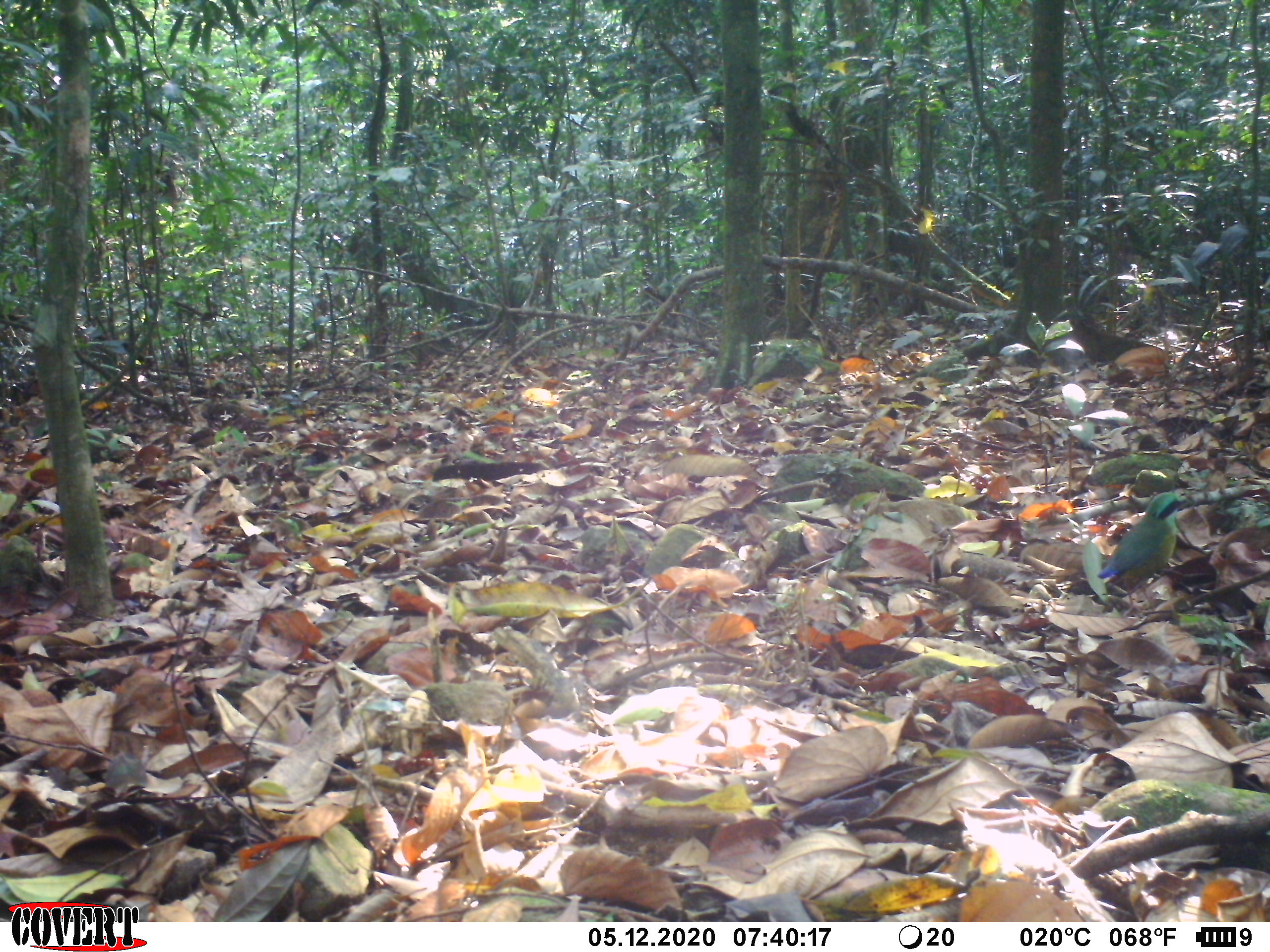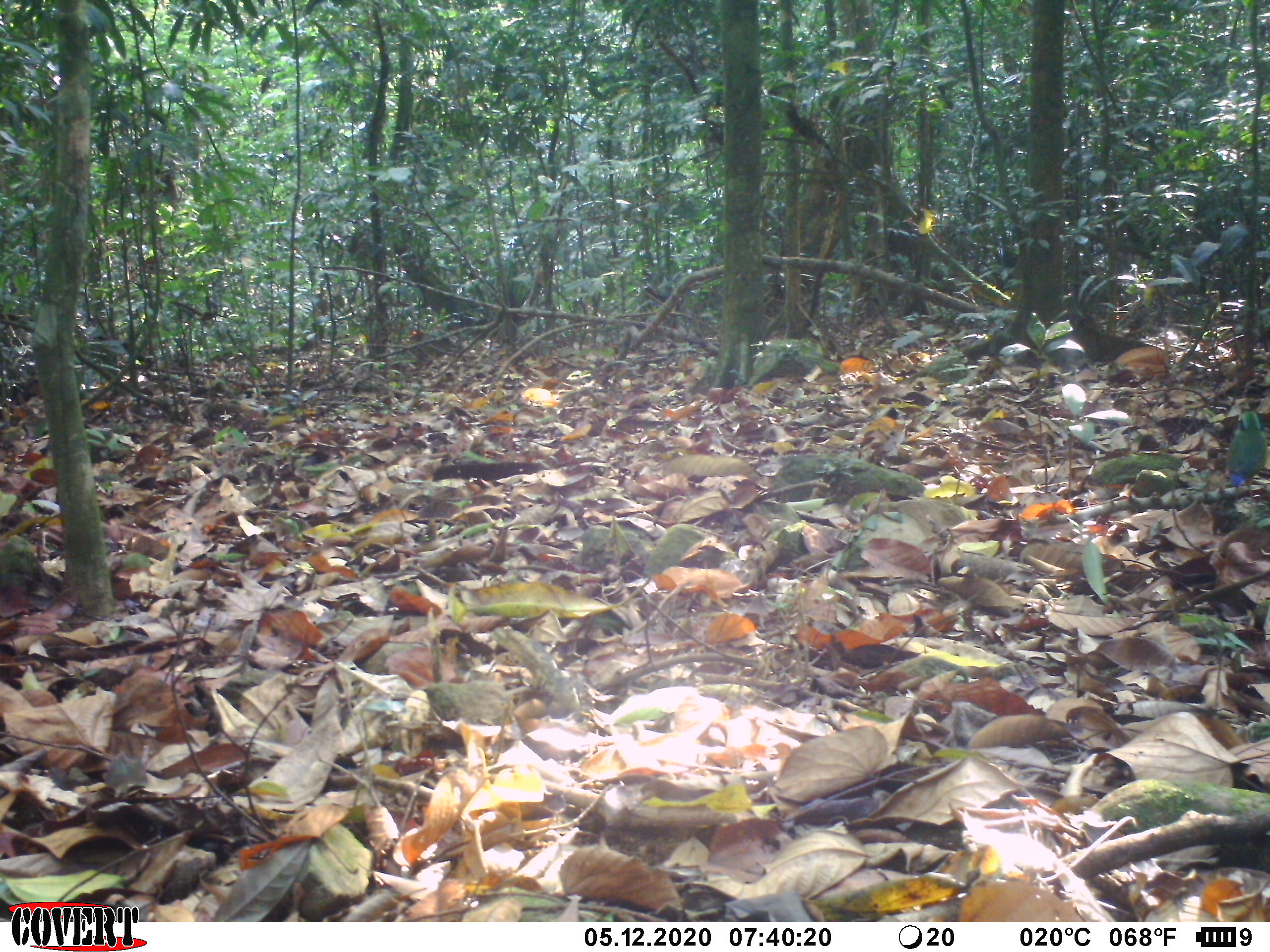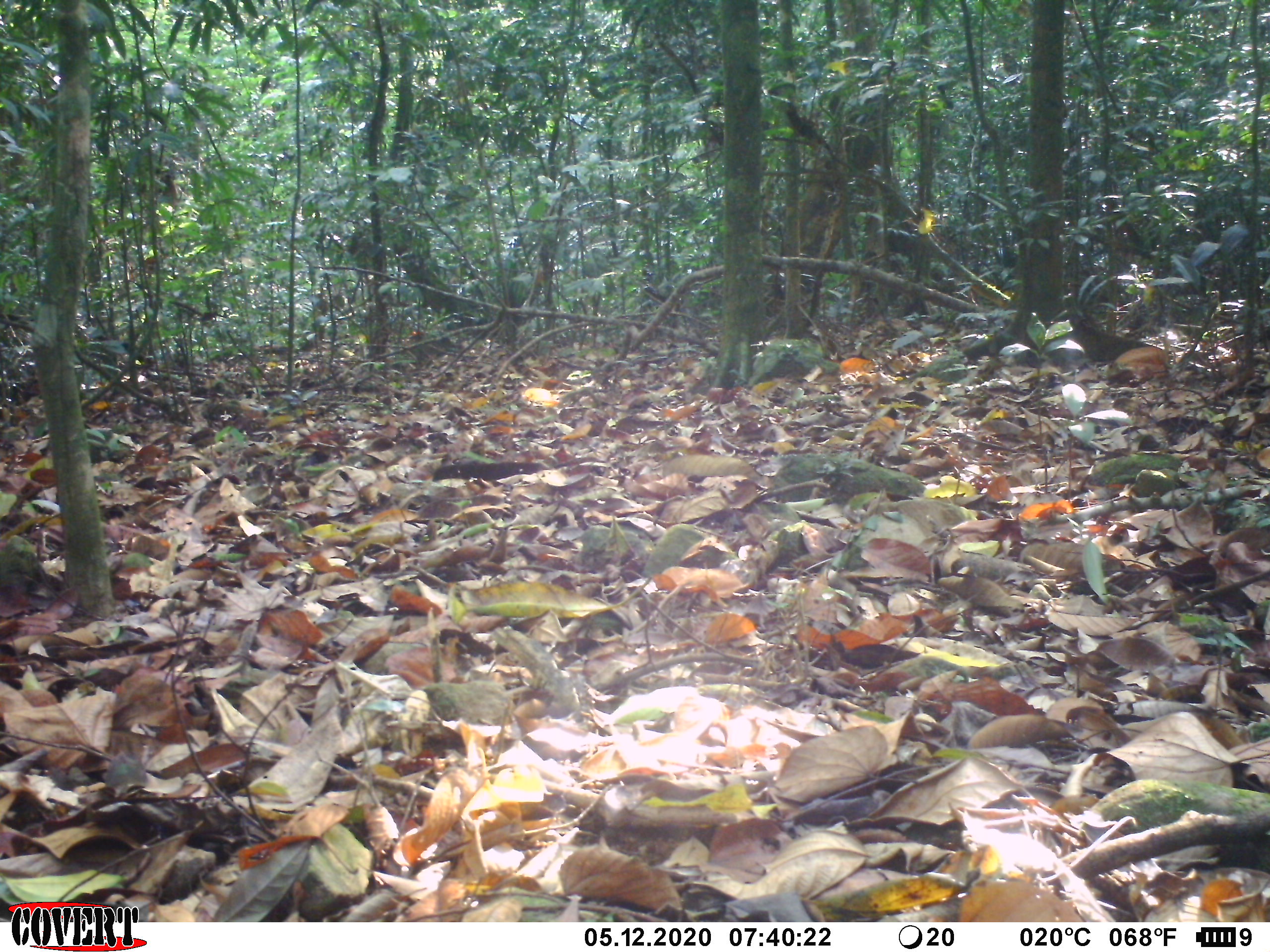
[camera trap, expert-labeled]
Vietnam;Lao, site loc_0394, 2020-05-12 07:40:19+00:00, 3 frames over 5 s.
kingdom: Animalia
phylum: Chordata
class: Aves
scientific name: Aves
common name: bird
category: unidentified bird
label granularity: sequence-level